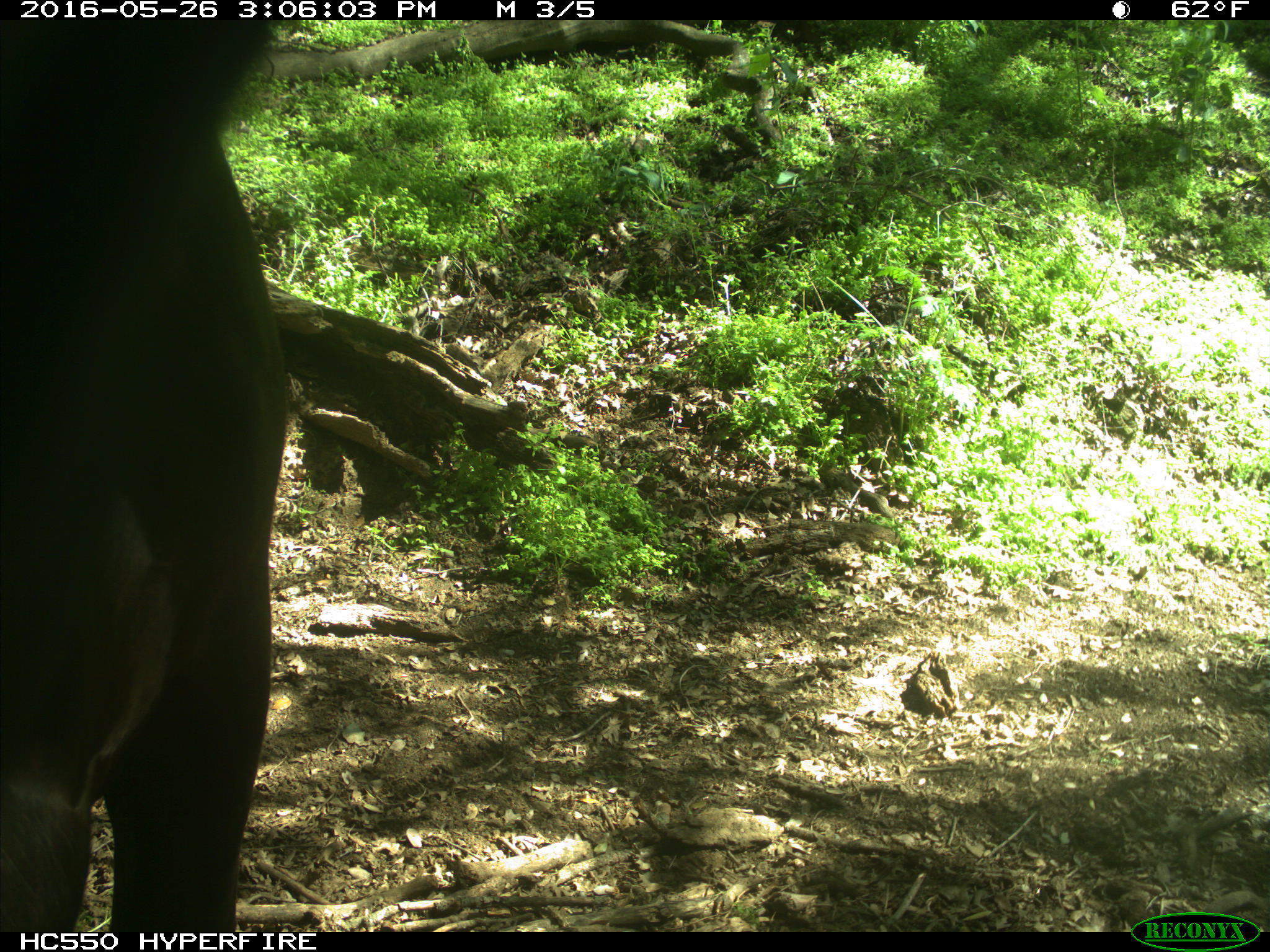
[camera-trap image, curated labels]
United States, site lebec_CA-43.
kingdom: Animalia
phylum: Chordata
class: Mammalia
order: Artiodactyla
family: Bovidae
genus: Bos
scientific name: Bos taurus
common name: domestic cow